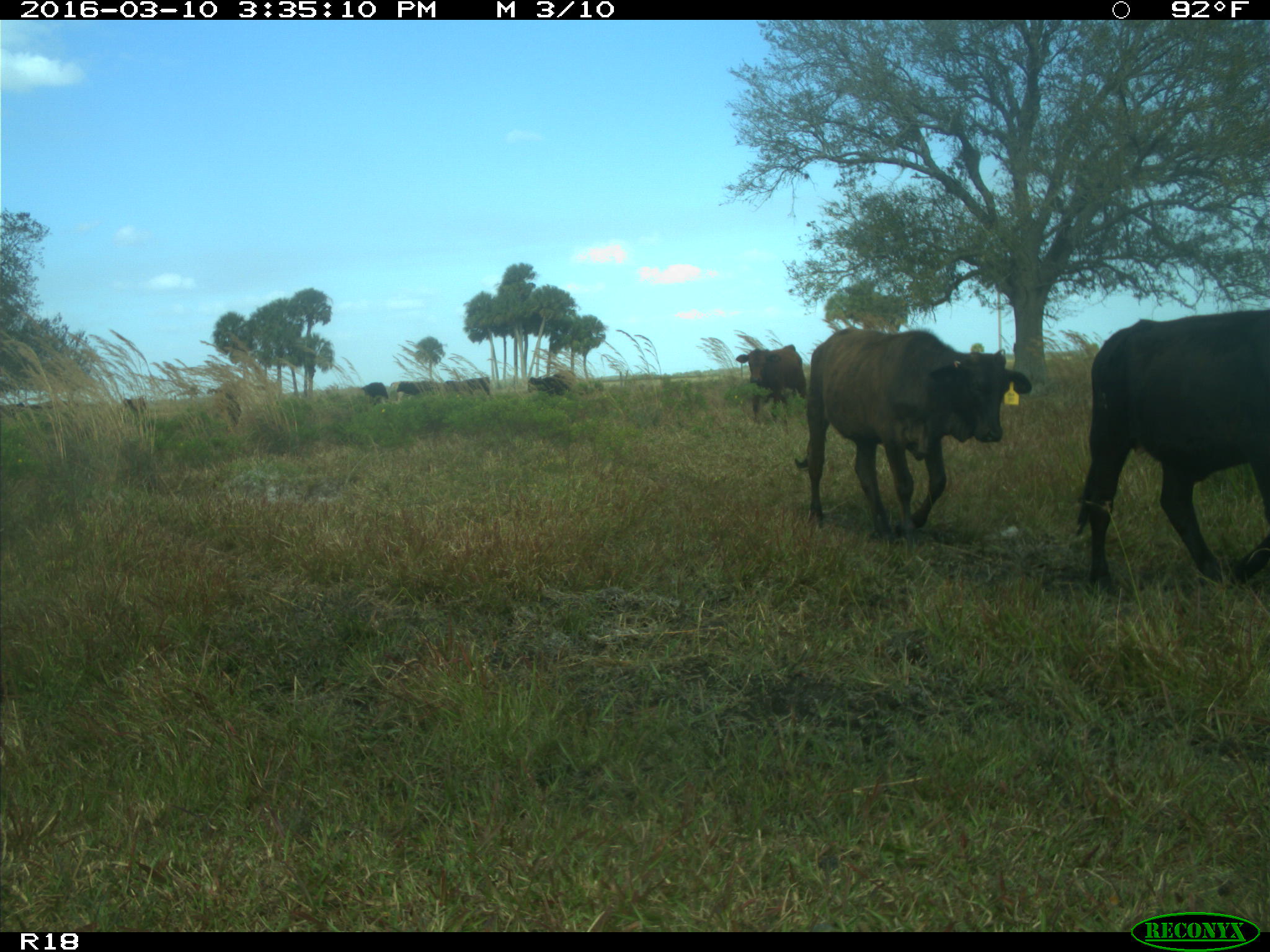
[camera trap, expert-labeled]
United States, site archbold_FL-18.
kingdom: Animalia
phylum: Chordata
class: Mammalia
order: Artiodactyla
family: Bovidae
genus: Bos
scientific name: Bos taurus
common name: domestic cow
Bos taurus (domestic cow).